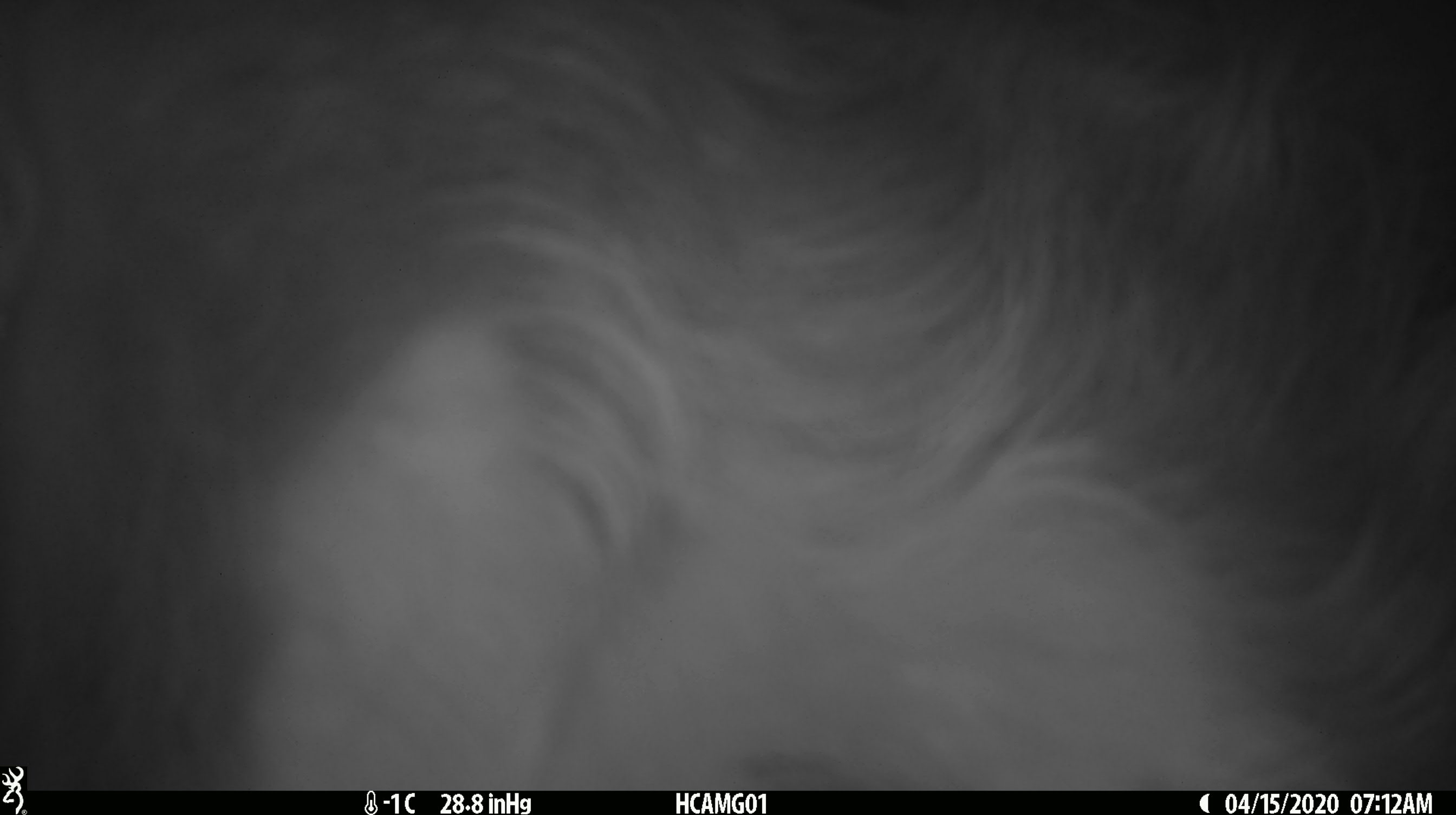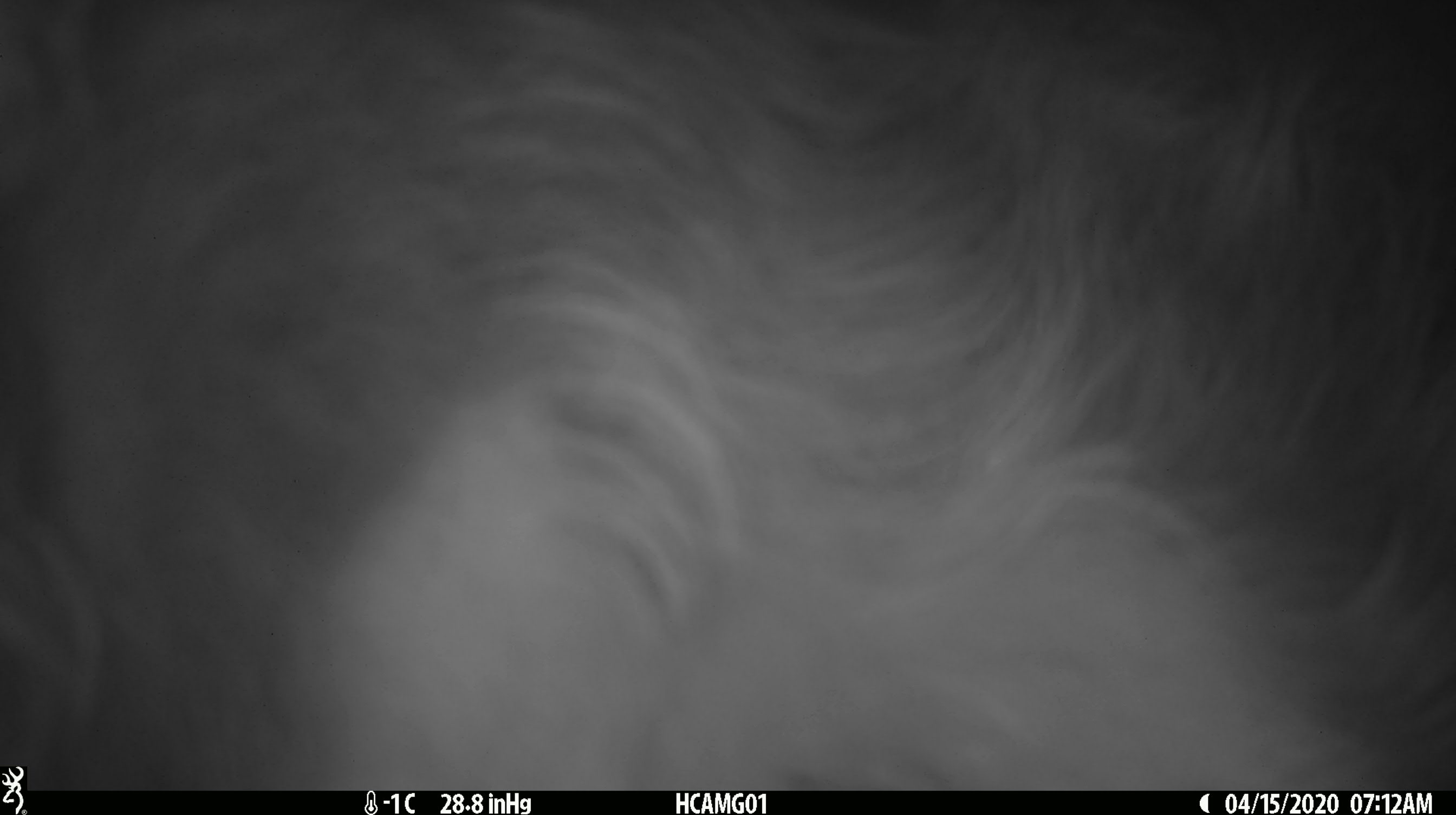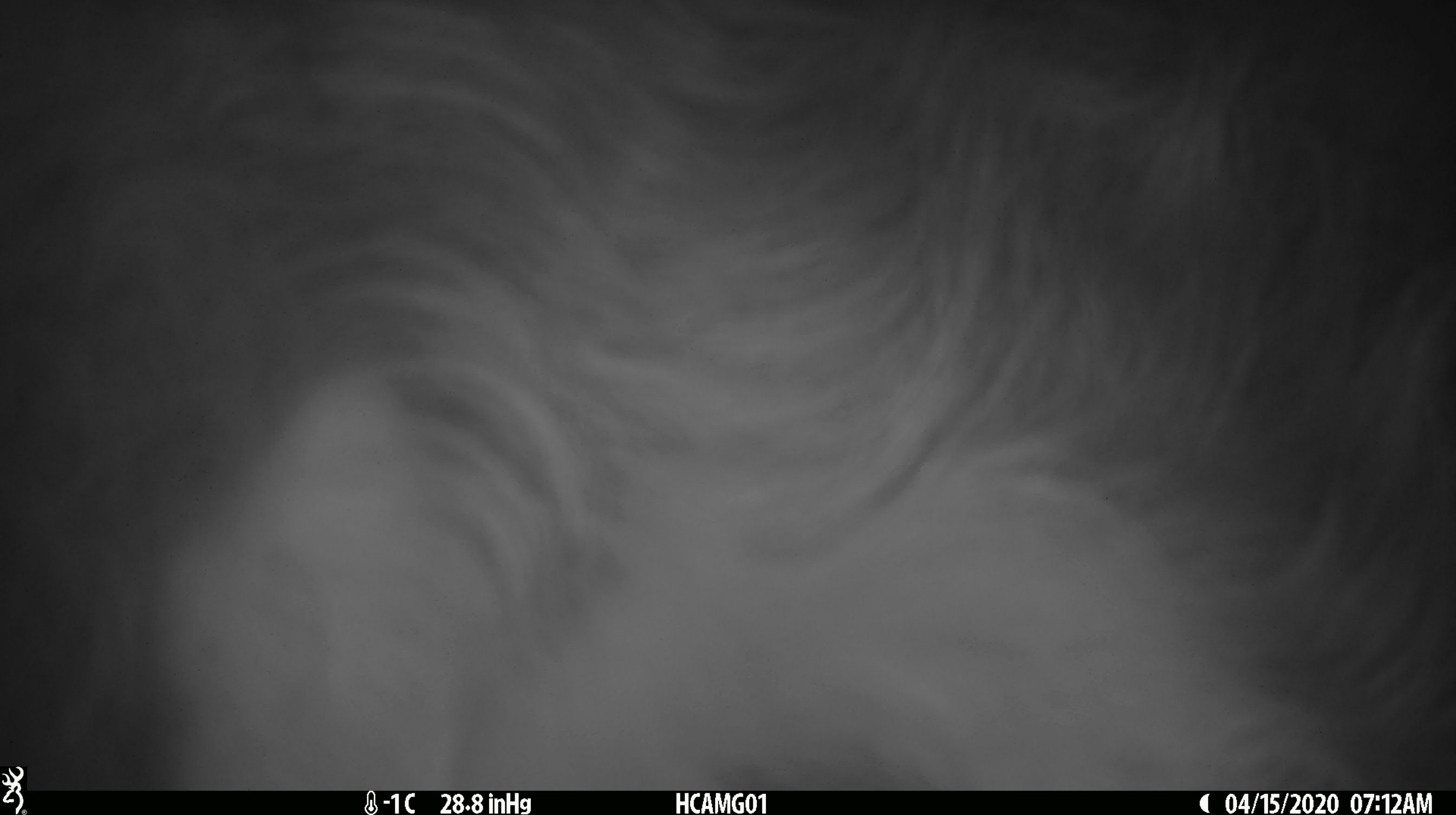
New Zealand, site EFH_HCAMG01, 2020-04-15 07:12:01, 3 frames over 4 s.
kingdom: Animalia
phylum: Chordata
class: Mammalia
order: Artiodactyla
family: Bovidae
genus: Bos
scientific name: Bos taurus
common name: domestic cow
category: cow